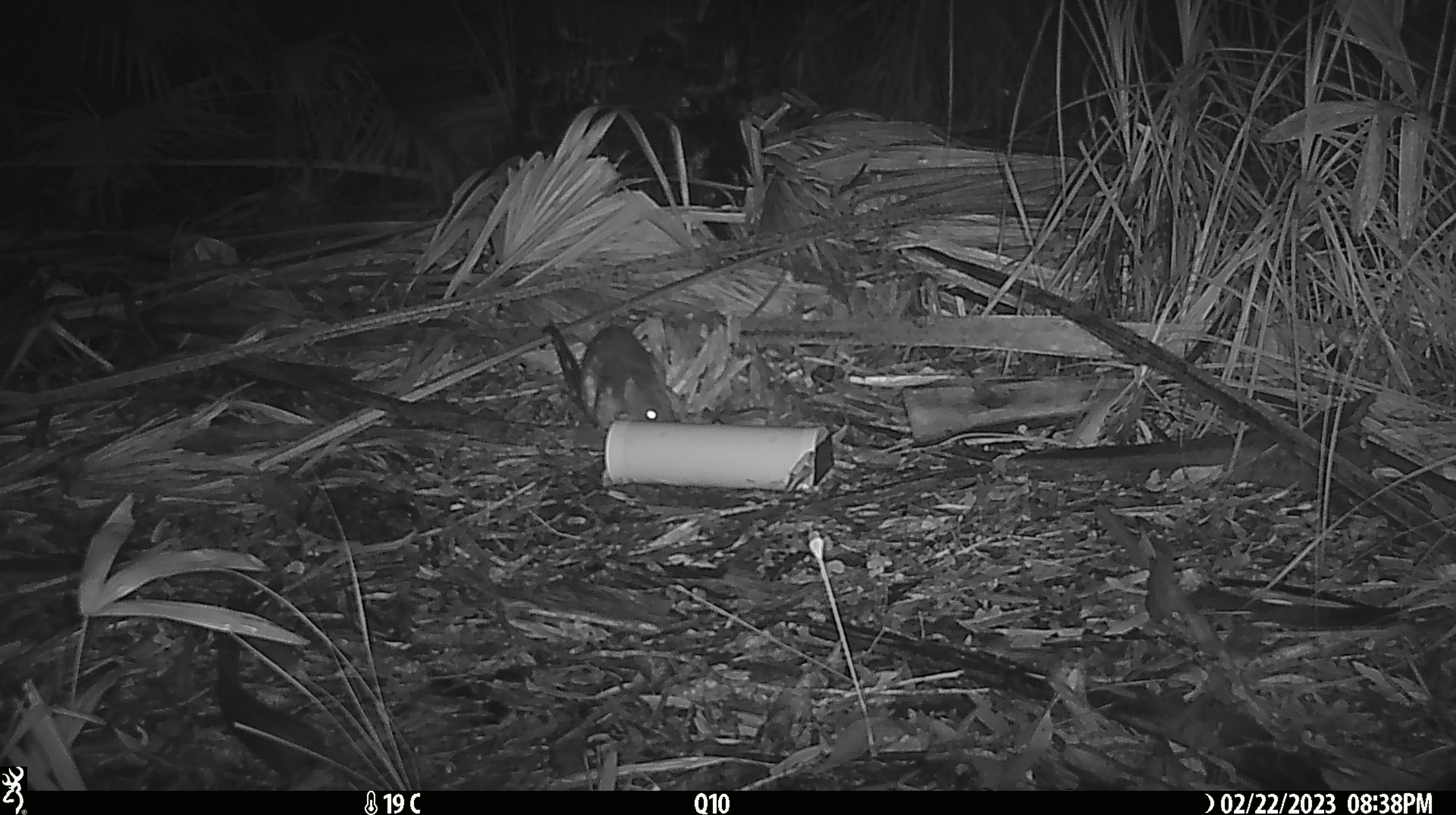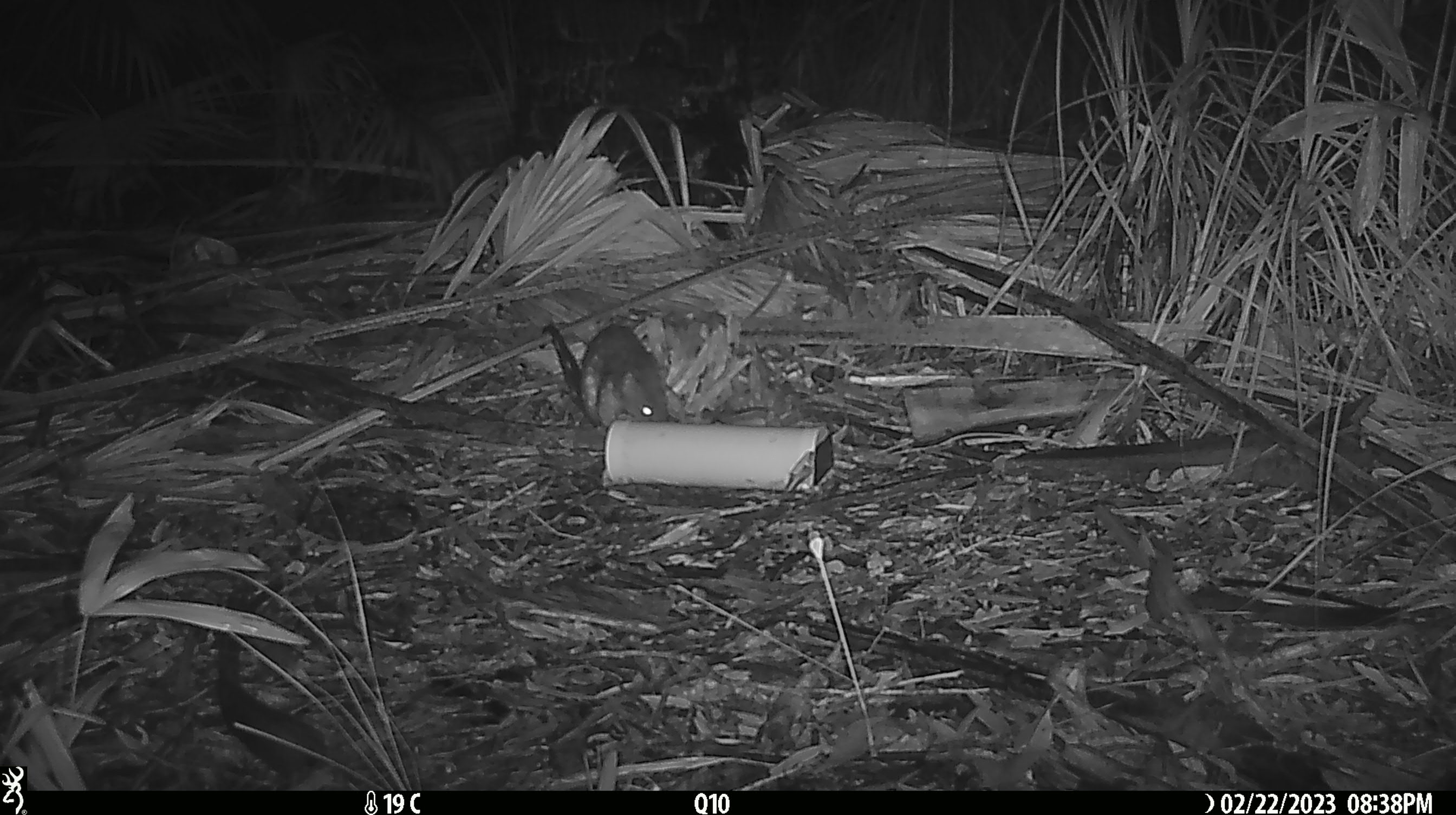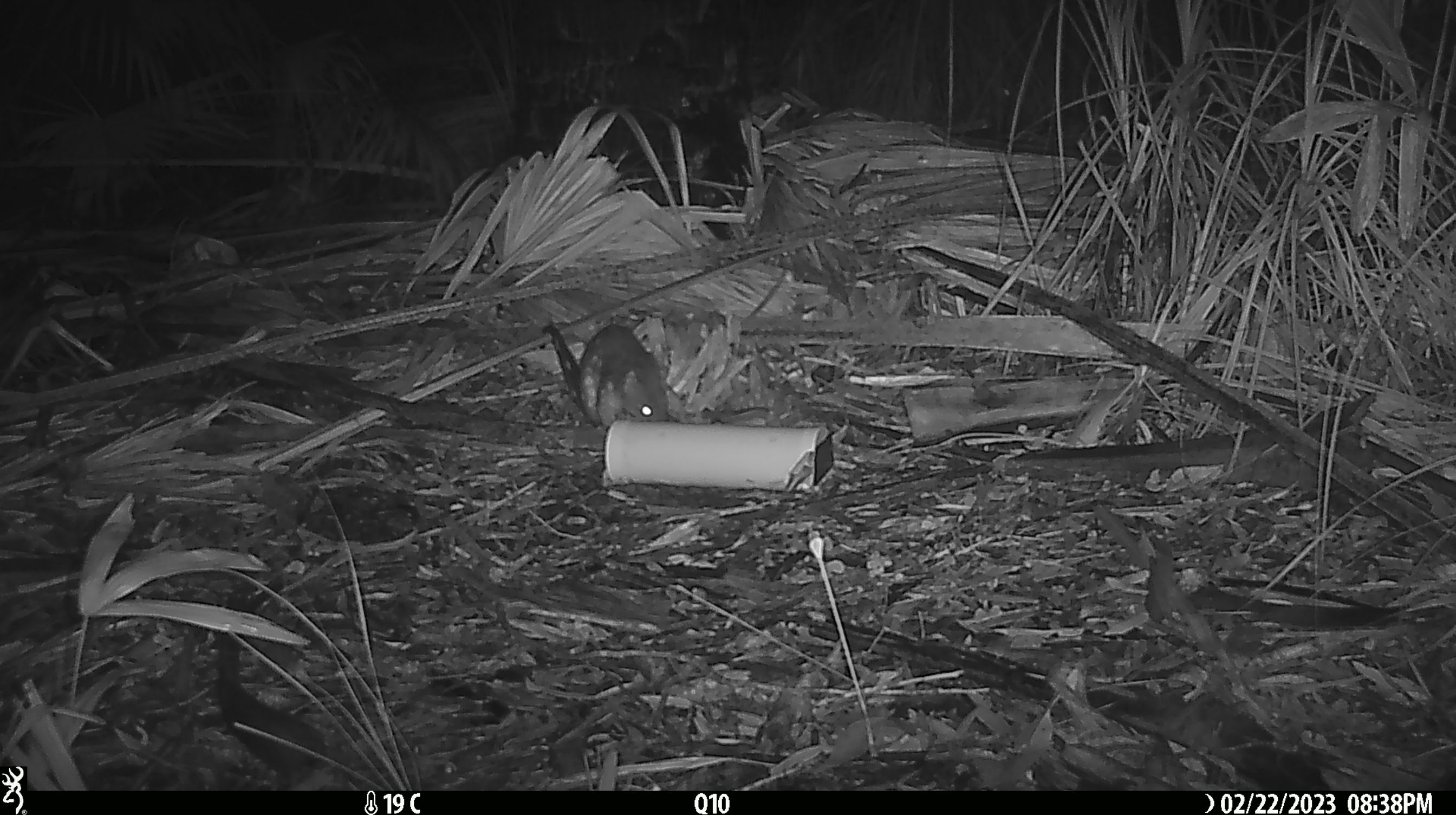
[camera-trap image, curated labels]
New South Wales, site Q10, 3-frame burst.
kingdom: Animalia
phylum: Chordata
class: Mammalia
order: Dasyuromorphia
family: Dasyuridae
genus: Dasyurus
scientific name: Dasyurus maculatus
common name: spotted-tailed quoll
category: quoll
Quoll (spotted-tailed quoll) (Dasyurus maculatus).